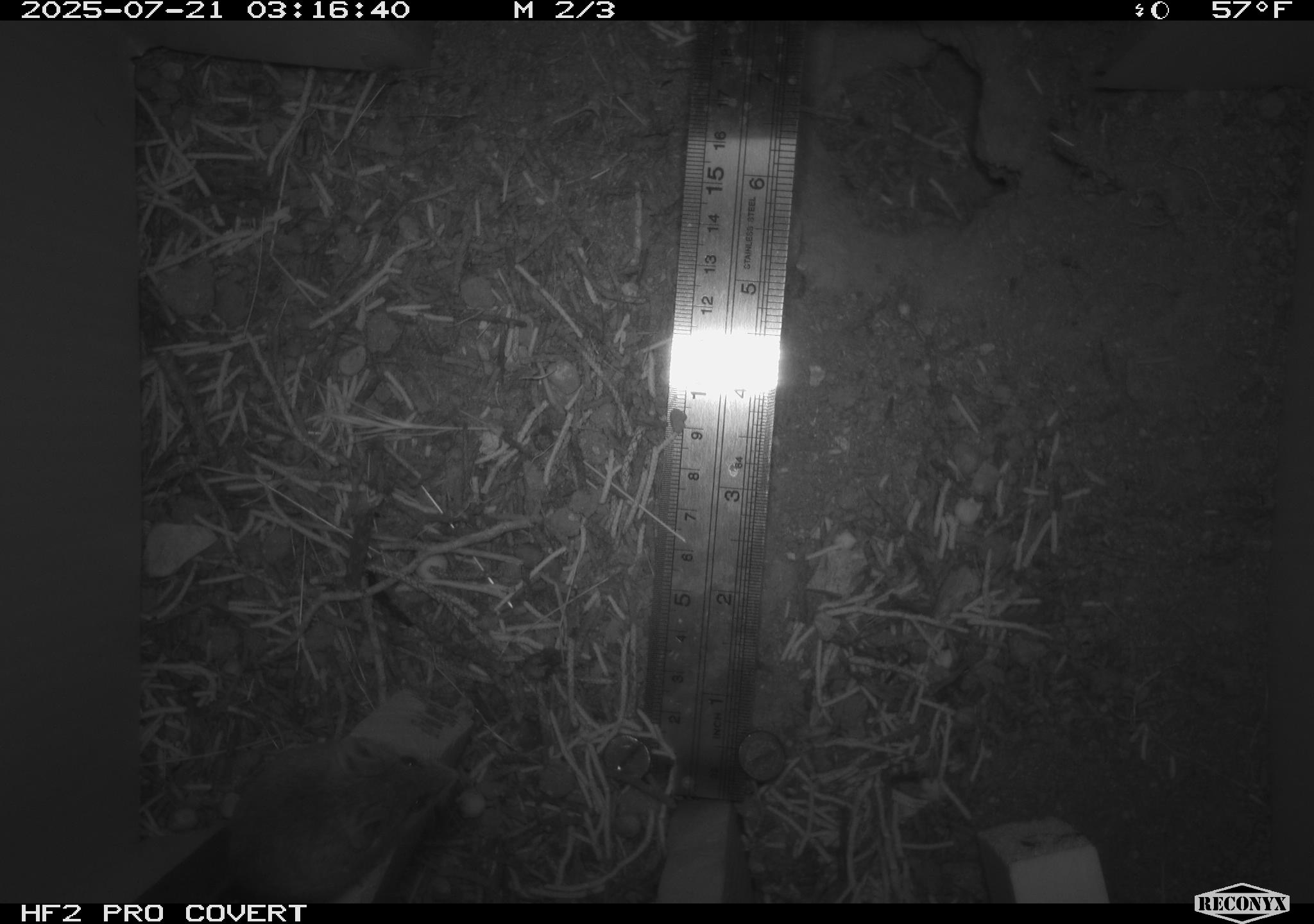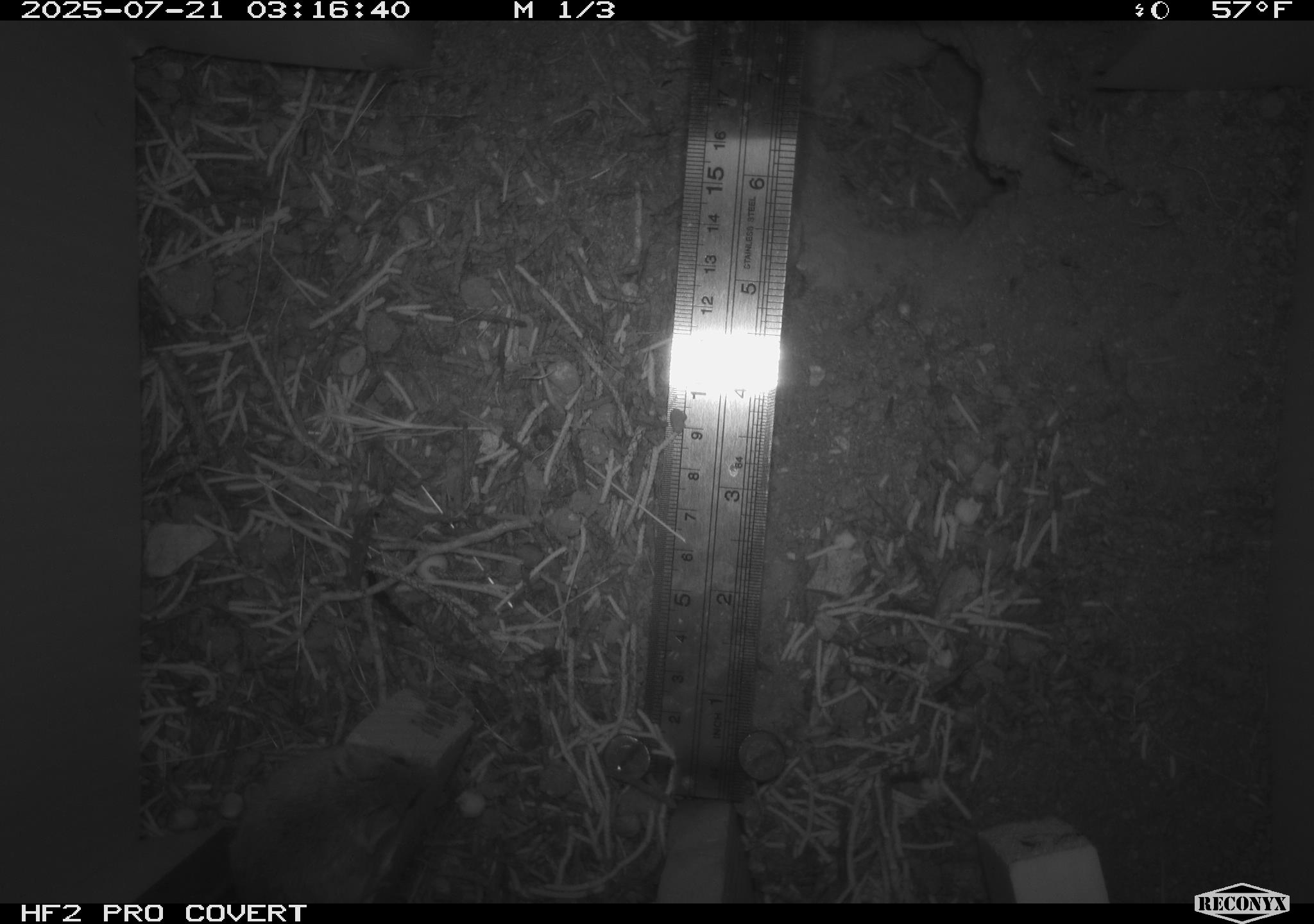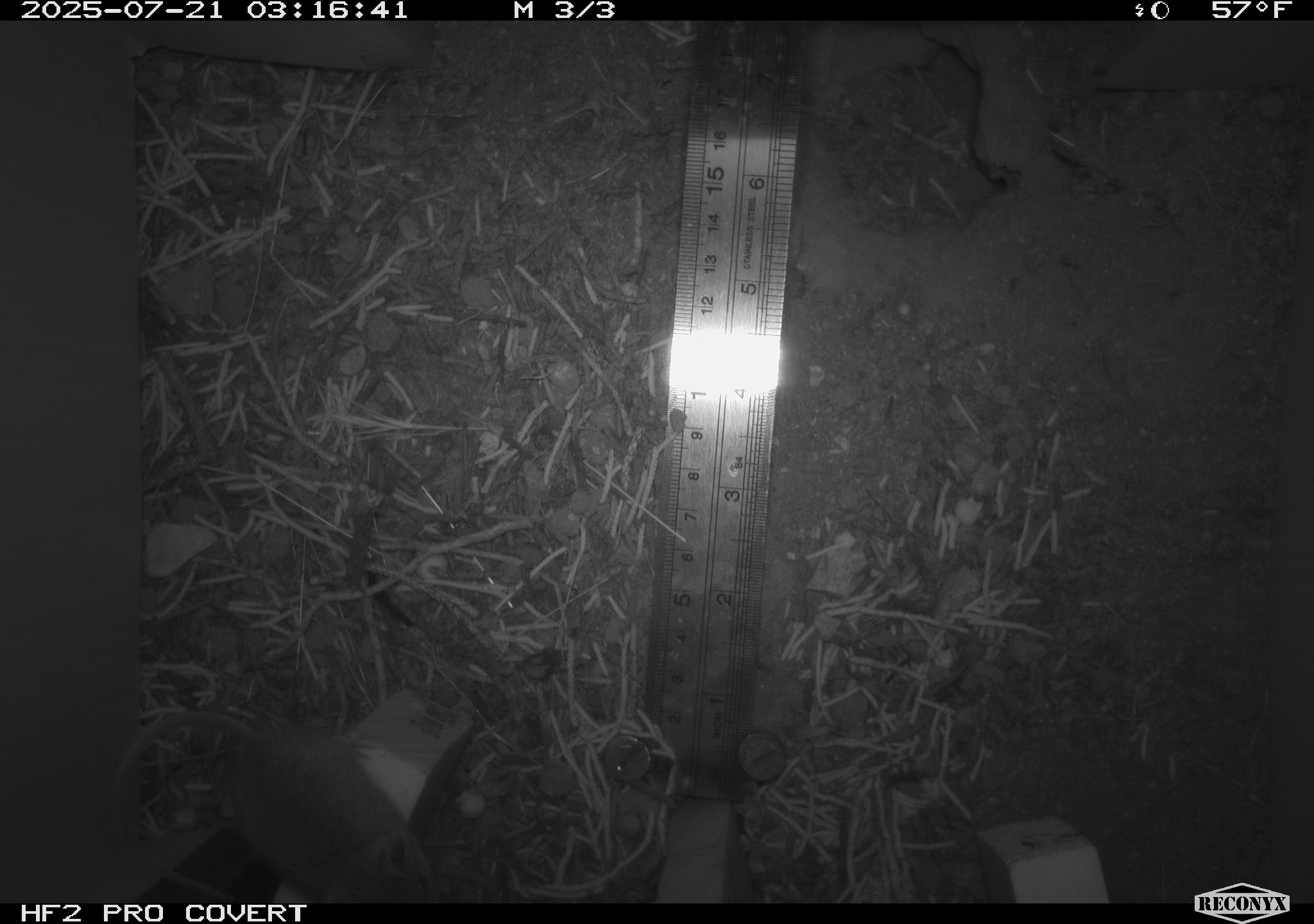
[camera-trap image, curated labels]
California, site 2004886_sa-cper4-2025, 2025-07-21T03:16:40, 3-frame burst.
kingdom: Animalia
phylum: Chordata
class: Mammalia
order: Rodentia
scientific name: Rodentia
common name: rodent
Rodent (Rodentia).